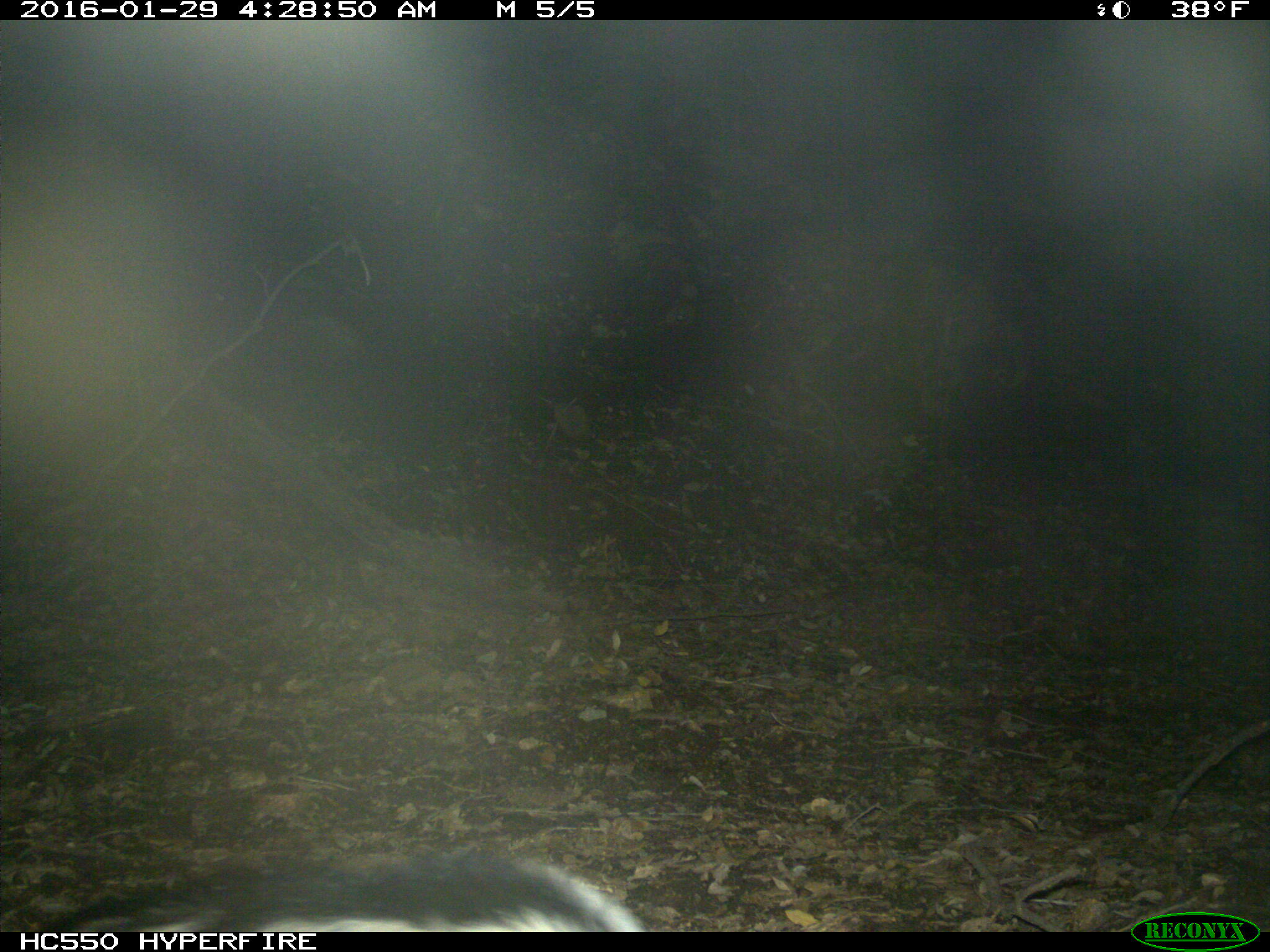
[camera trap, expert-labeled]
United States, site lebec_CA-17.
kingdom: Animalia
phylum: Chordata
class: Mammalia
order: Carnivora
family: Mephitidae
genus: Mephitis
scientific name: Mephitis mephitis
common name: striped skunk